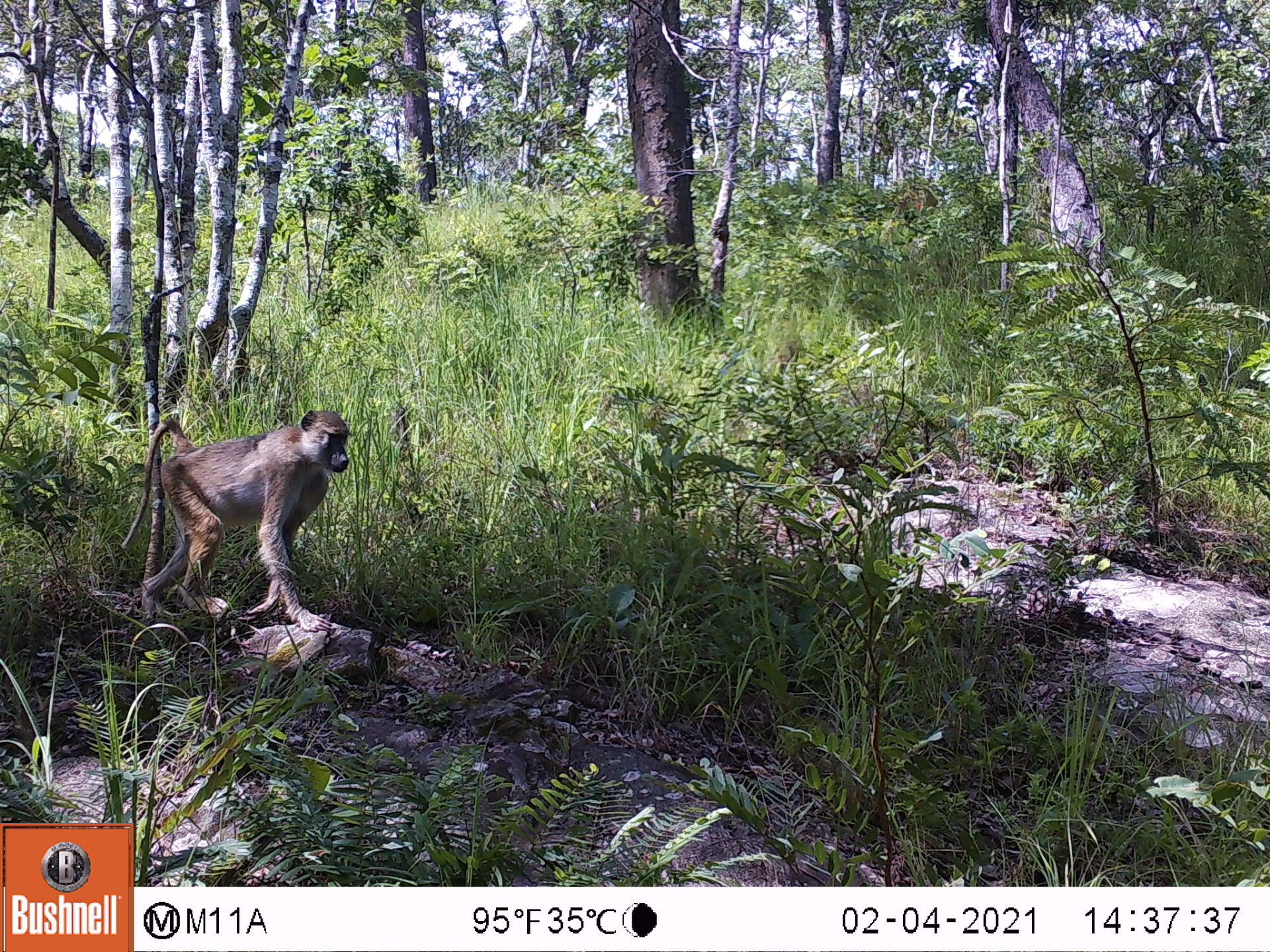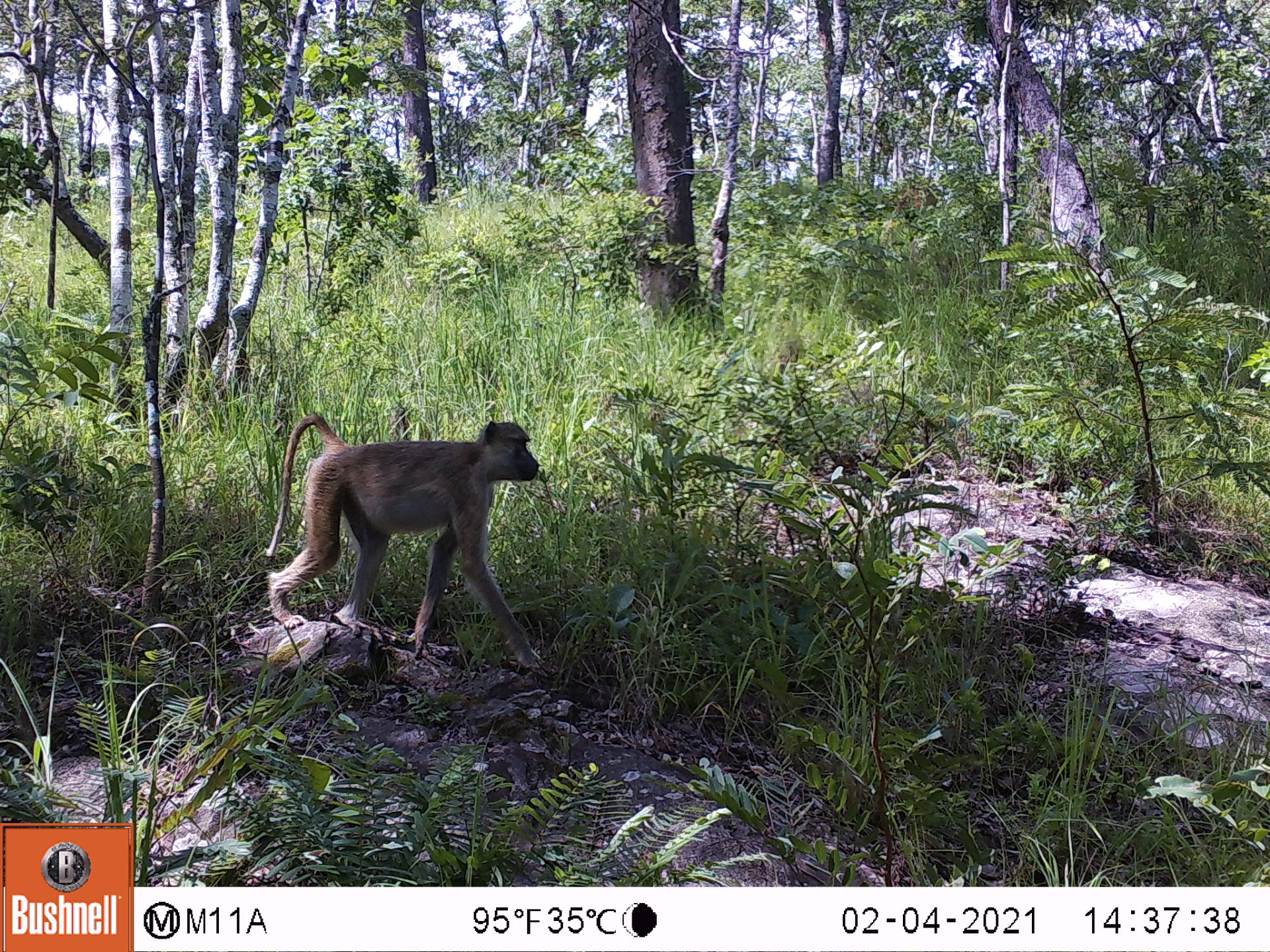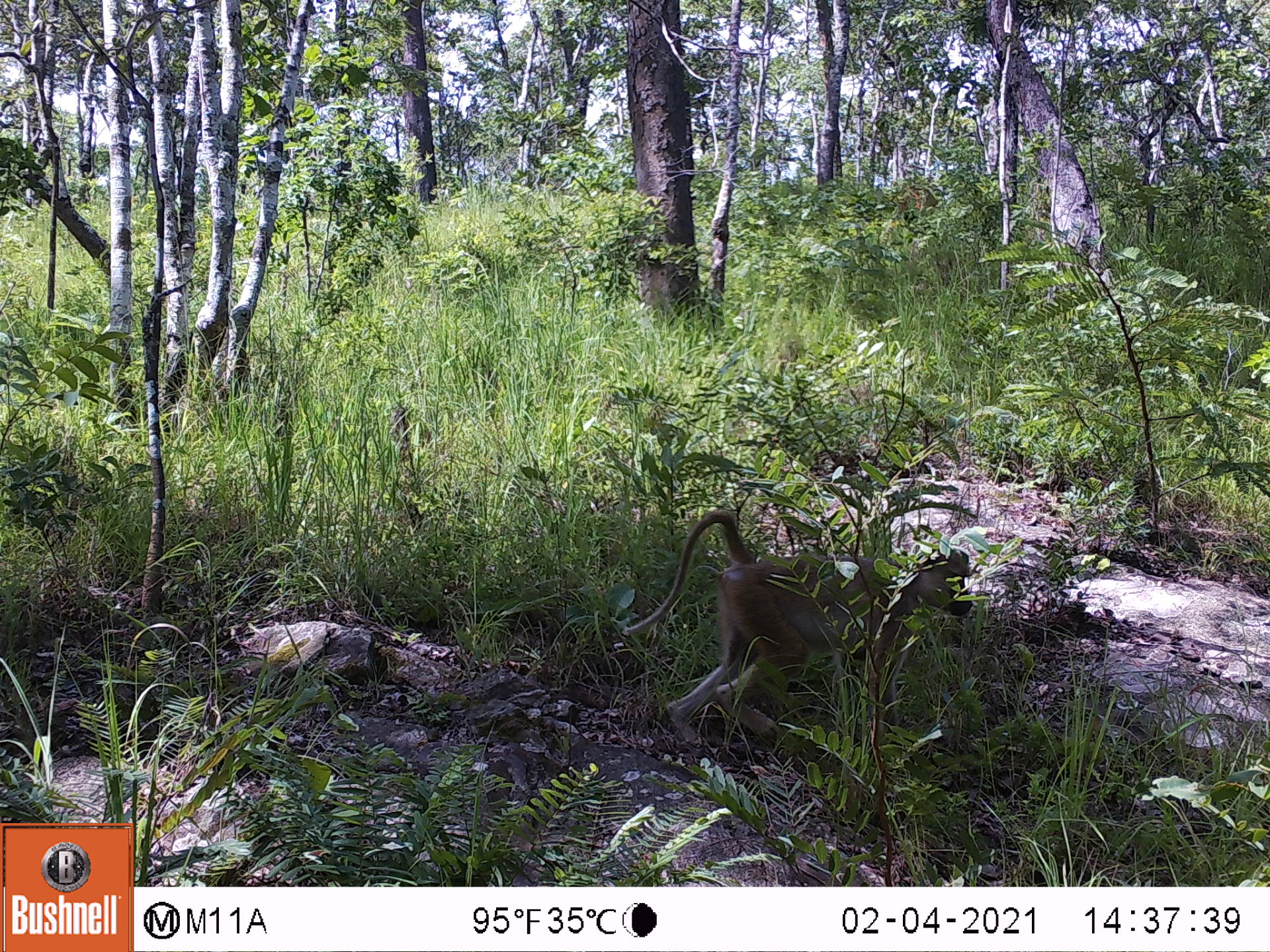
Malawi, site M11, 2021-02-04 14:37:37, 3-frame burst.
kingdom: Animalia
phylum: Chordata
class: Mammalia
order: Primates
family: Cercopithecidae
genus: Papio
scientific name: Papio cynocephalus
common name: yellow baboon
Yellow baboon (Papio cynocephalus), count 1.